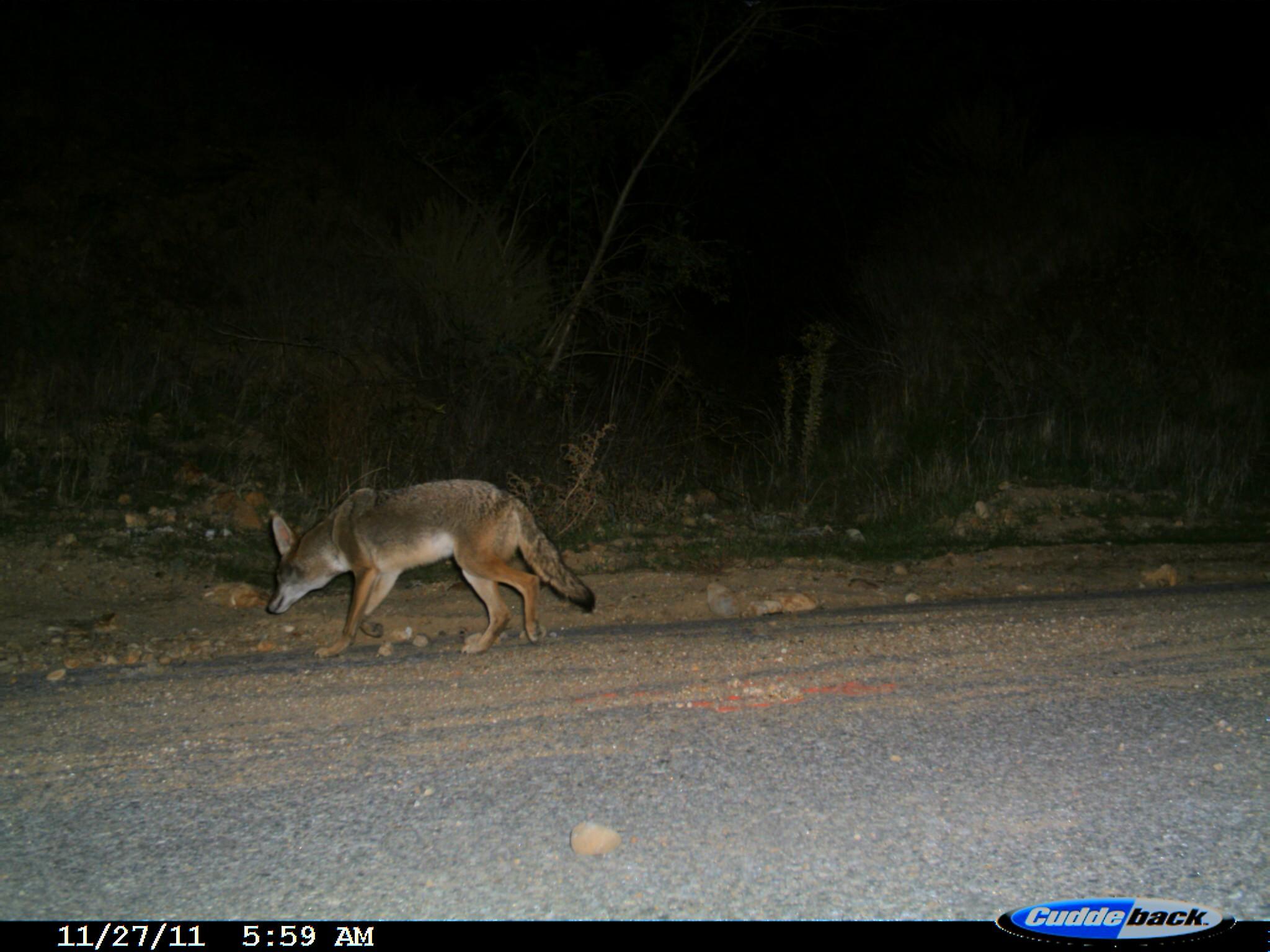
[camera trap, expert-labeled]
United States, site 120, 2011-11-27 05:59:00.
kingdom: Animalia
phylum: Chordata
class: Mammalia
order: Carnivora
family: Canidae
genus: Canis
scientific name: Canis latrans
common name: coyote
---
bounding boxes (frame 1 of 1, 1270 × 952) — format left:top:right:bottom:
coyote: 219:451:598:690